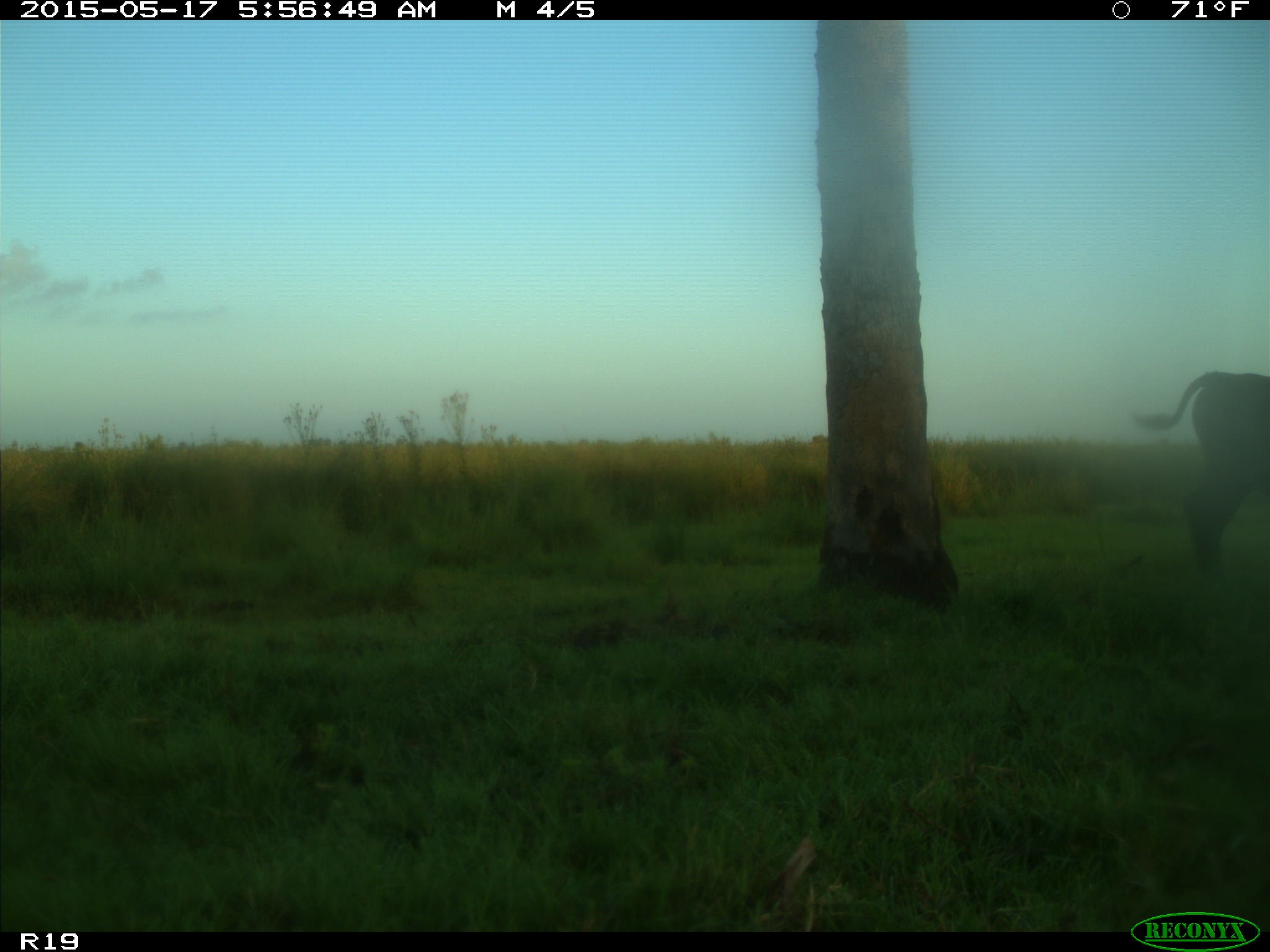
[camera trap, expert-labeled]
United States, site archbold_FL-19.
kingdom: Animalia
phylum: Chordata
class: Mammalia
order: Artiodactyla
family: Bovidae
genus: Bos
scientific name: Bos taurus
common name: domestic cow